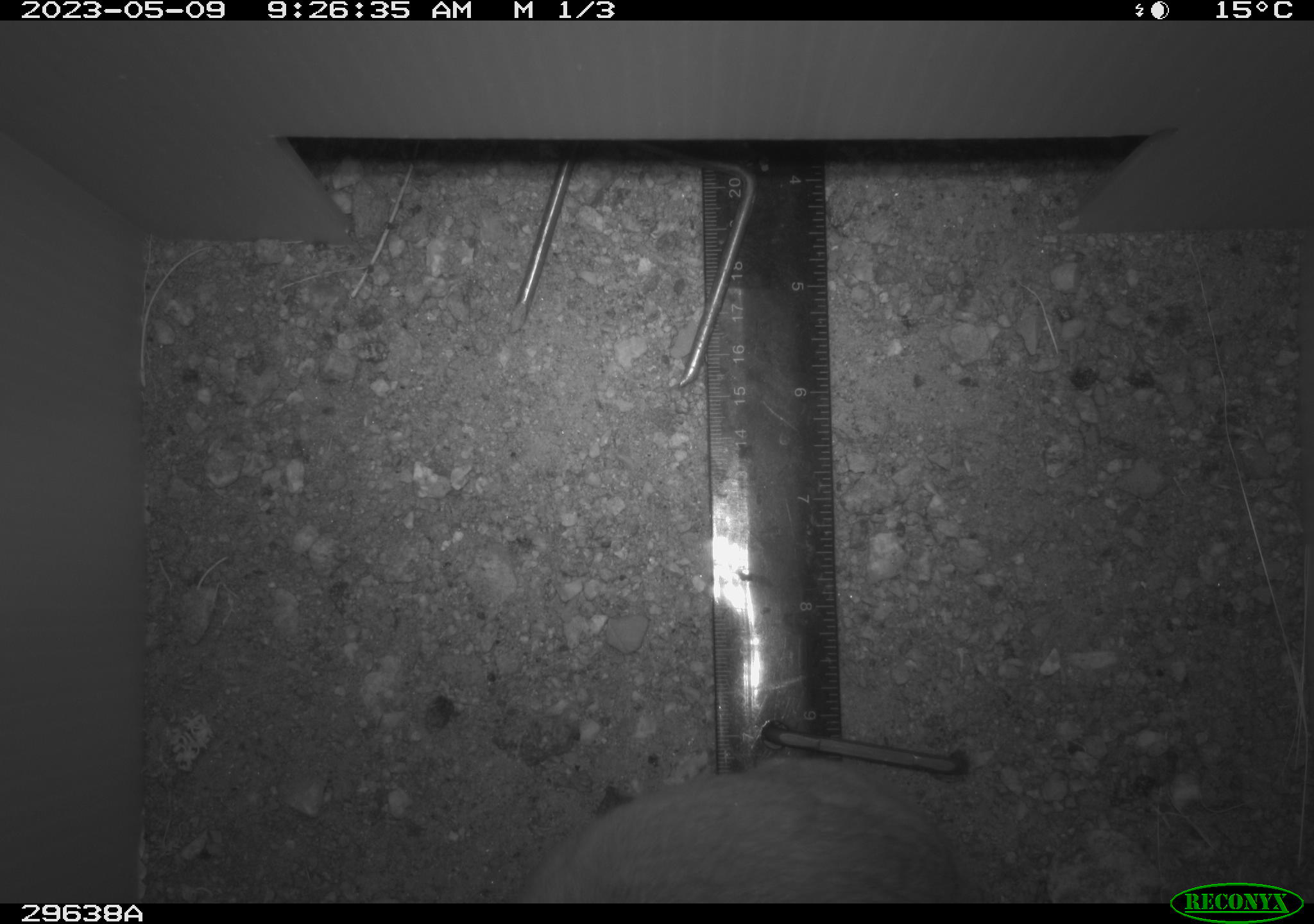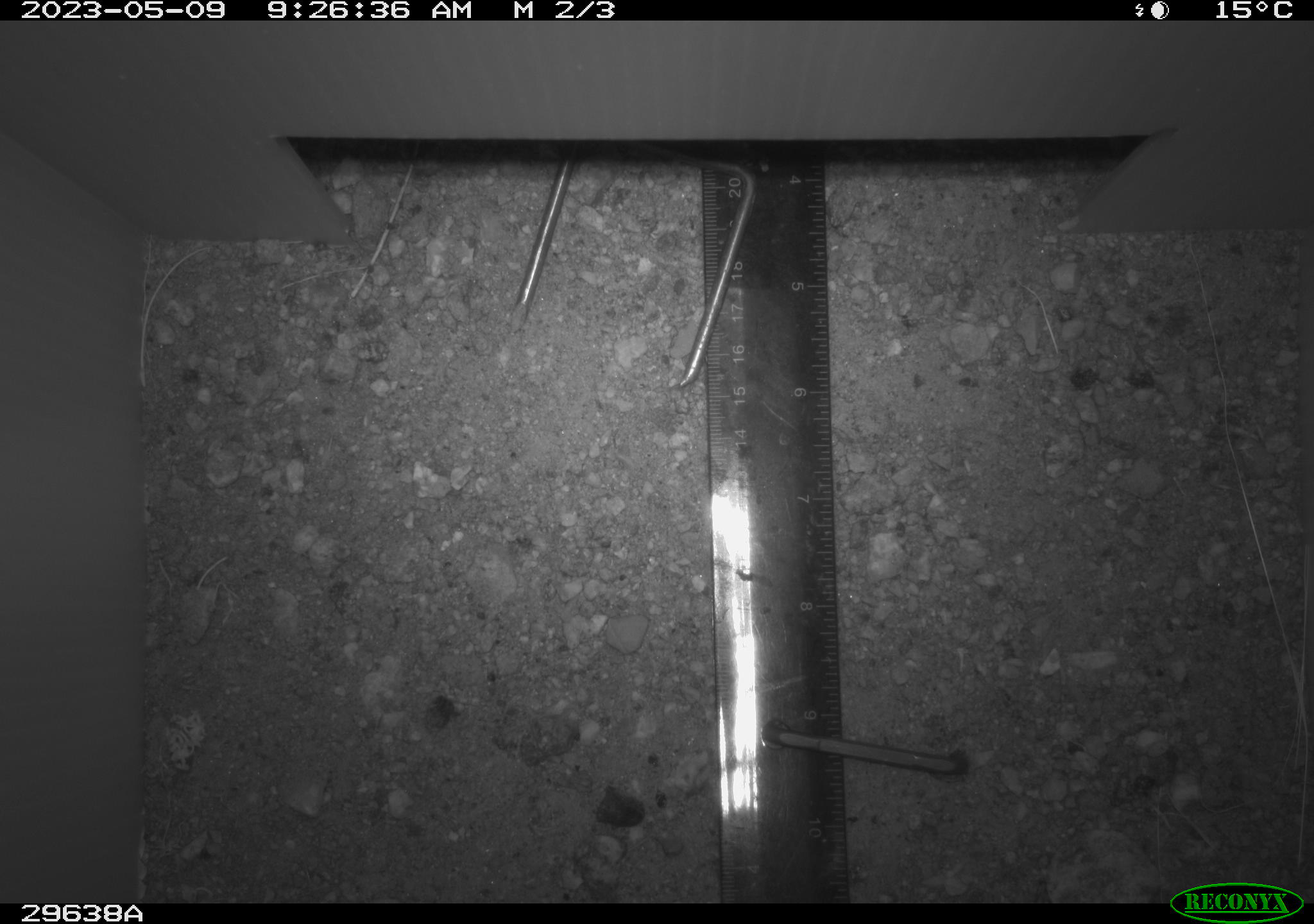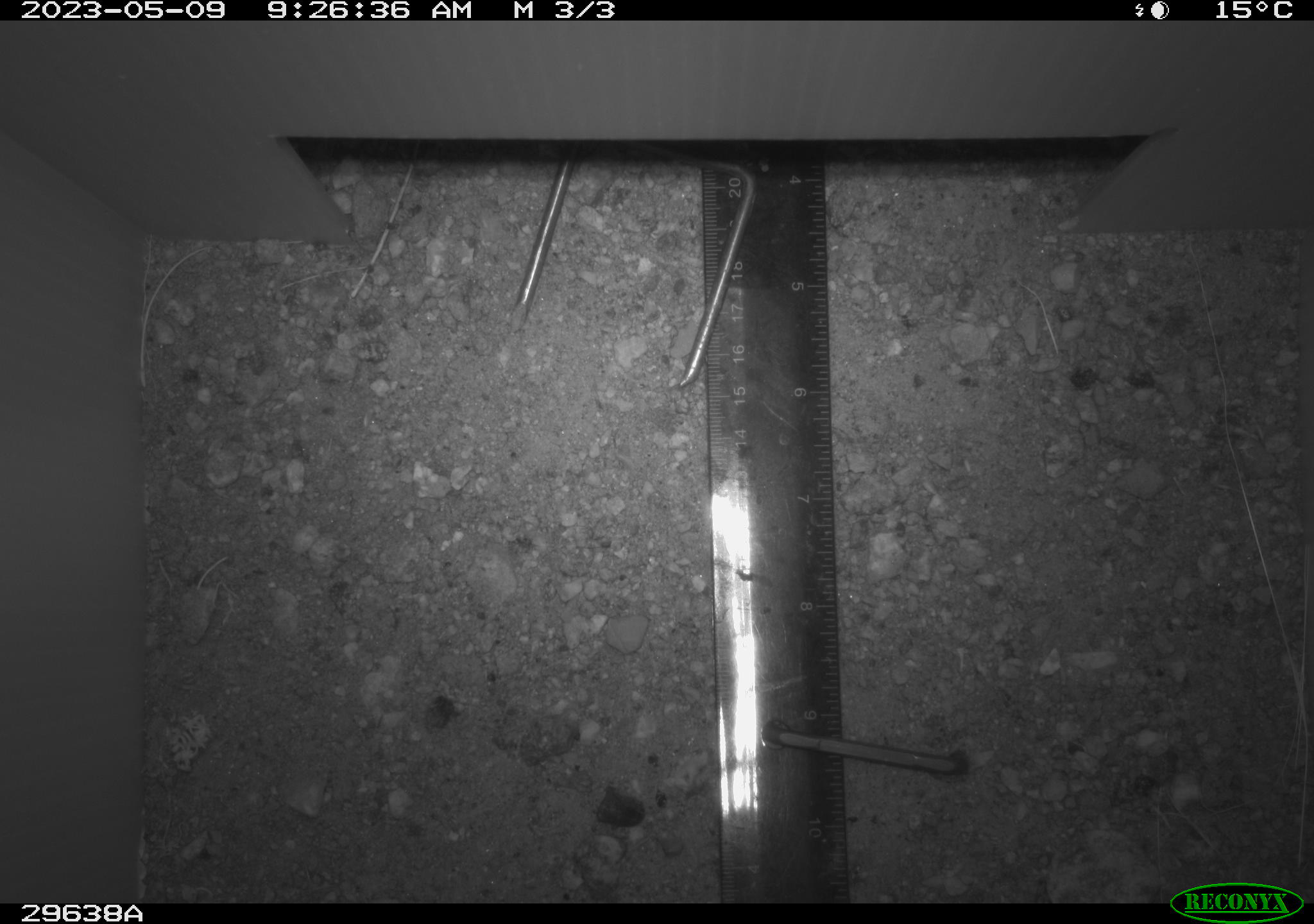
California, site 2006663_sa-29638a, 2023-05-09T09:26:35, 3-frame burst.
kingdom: Animalia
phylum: Chordata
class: Mammalia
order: Rodentia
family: Cricetidae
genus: Neotoma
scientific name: Neotoma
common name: pack rat or woodrat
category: neotoma species